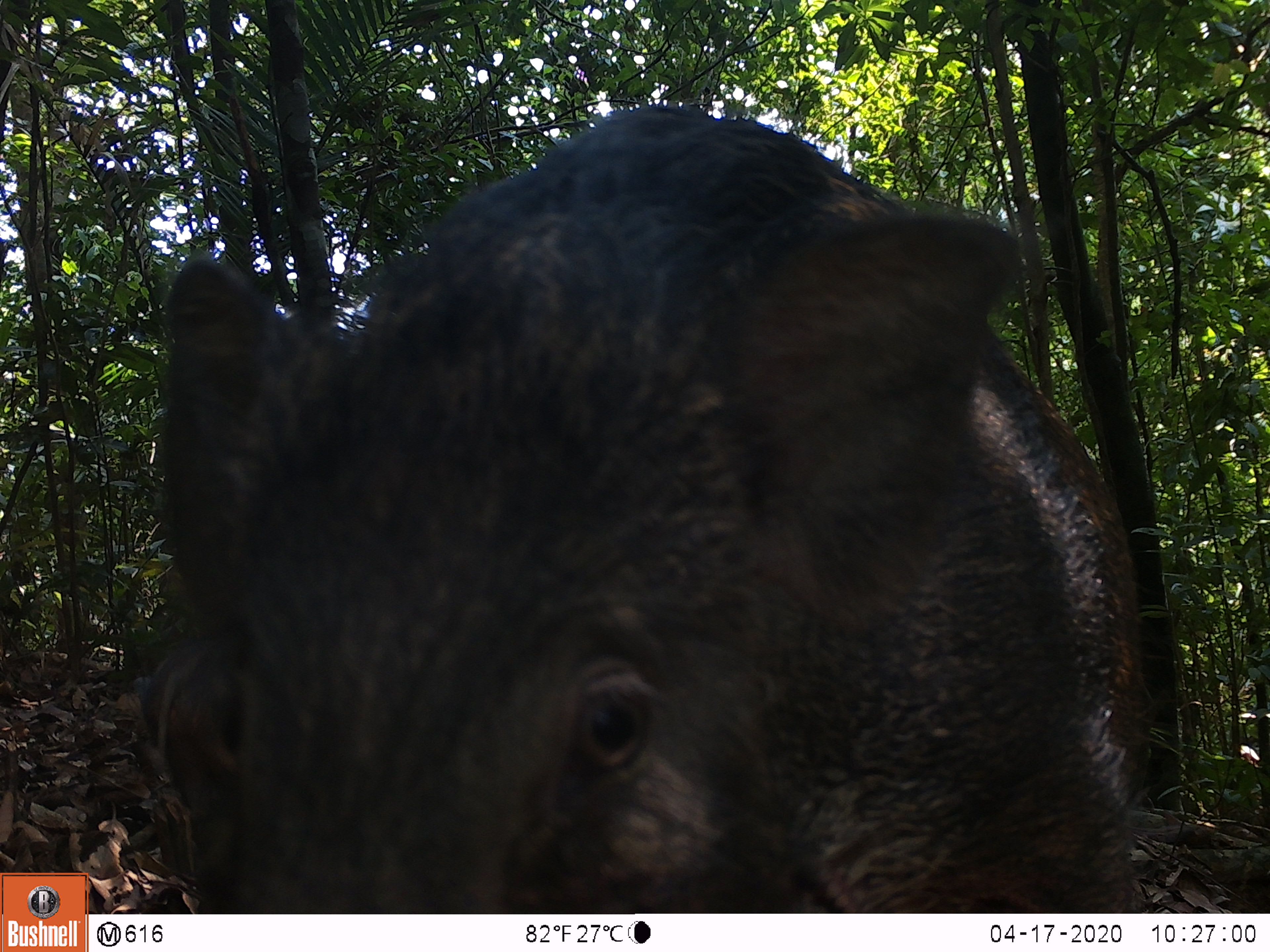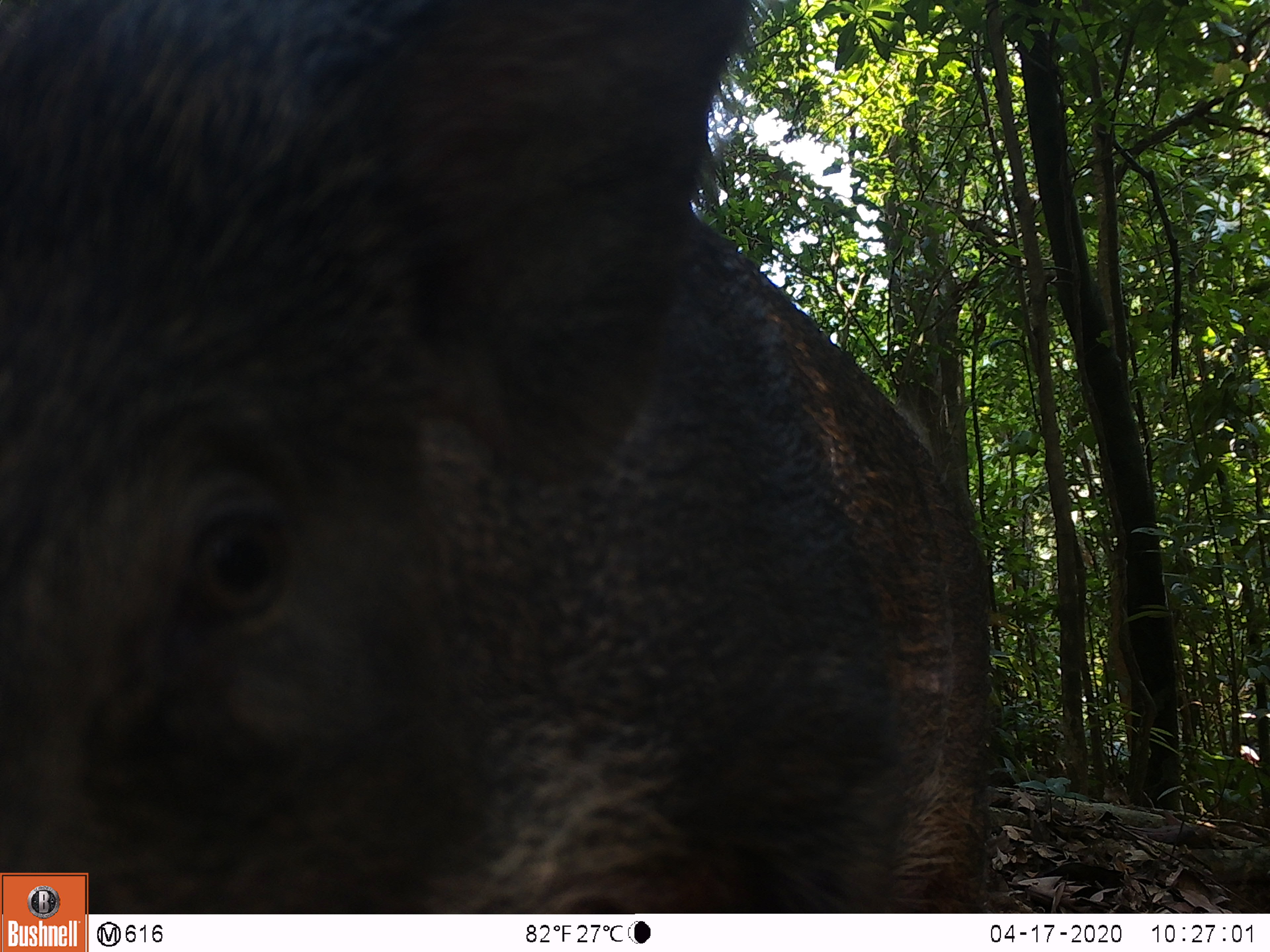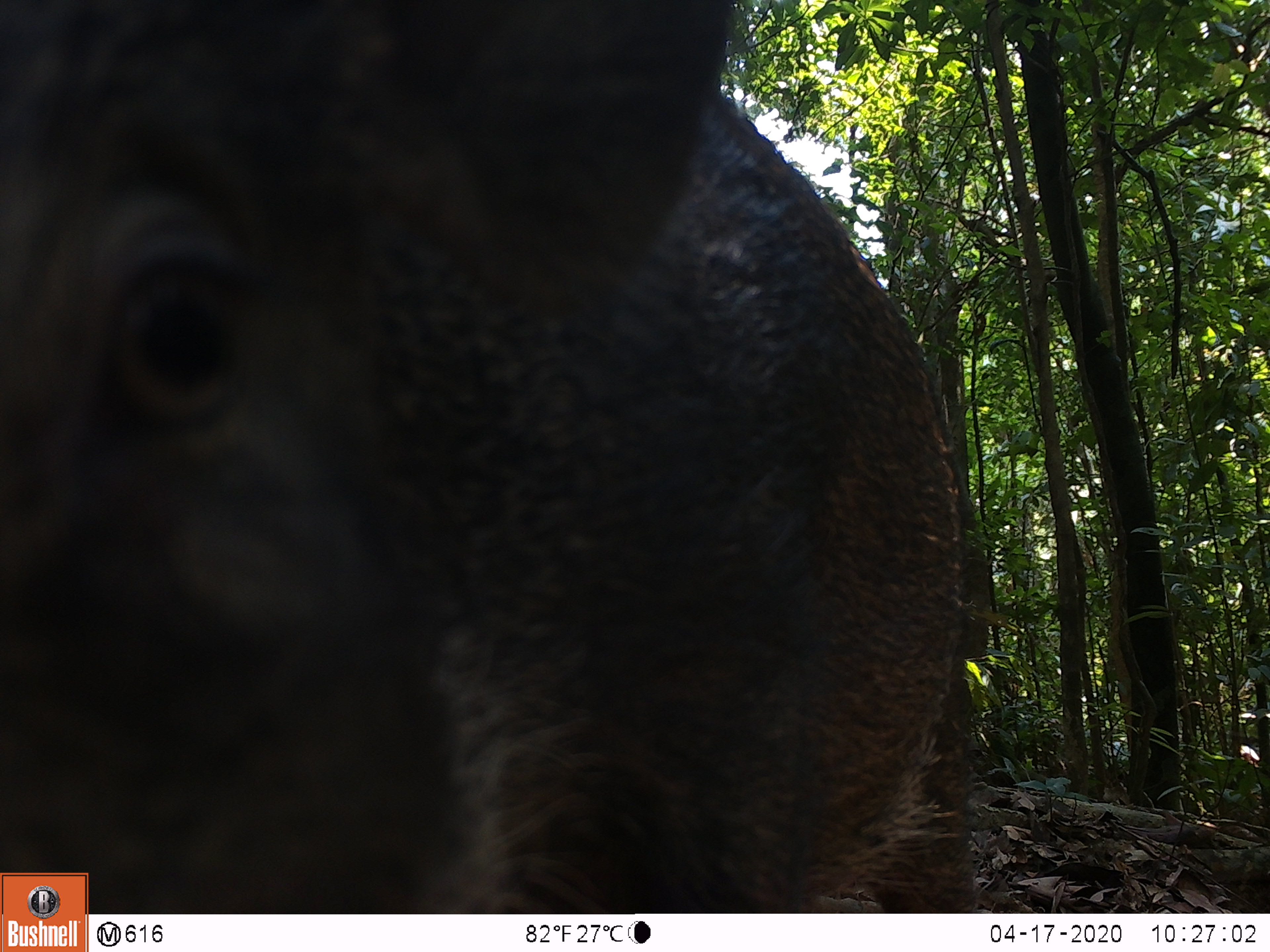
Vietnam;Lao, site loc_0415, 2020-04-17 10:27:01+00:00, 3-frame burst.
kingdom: Animalia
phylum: Chordata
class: Mammalia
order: Artiodactyla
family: Suidae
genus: Sus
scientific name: Sus scrofa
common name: eurasian wild pig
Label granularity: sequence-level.